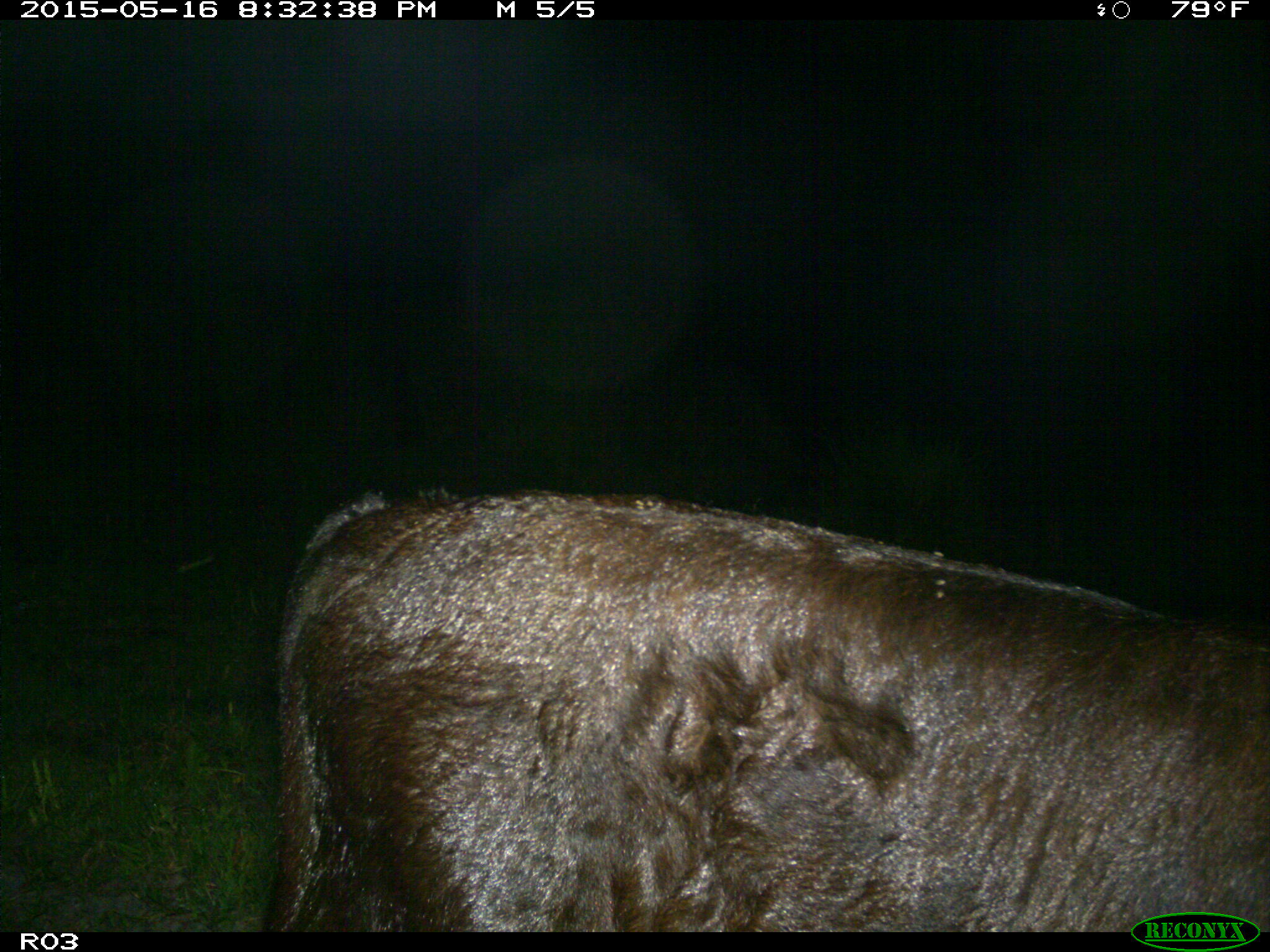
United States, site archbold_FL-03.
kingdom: Animalia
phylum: Chordata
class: Mammalia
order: Artiodactyla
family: Bovidae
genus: Bos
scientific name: Bos taurus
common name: domestic cow